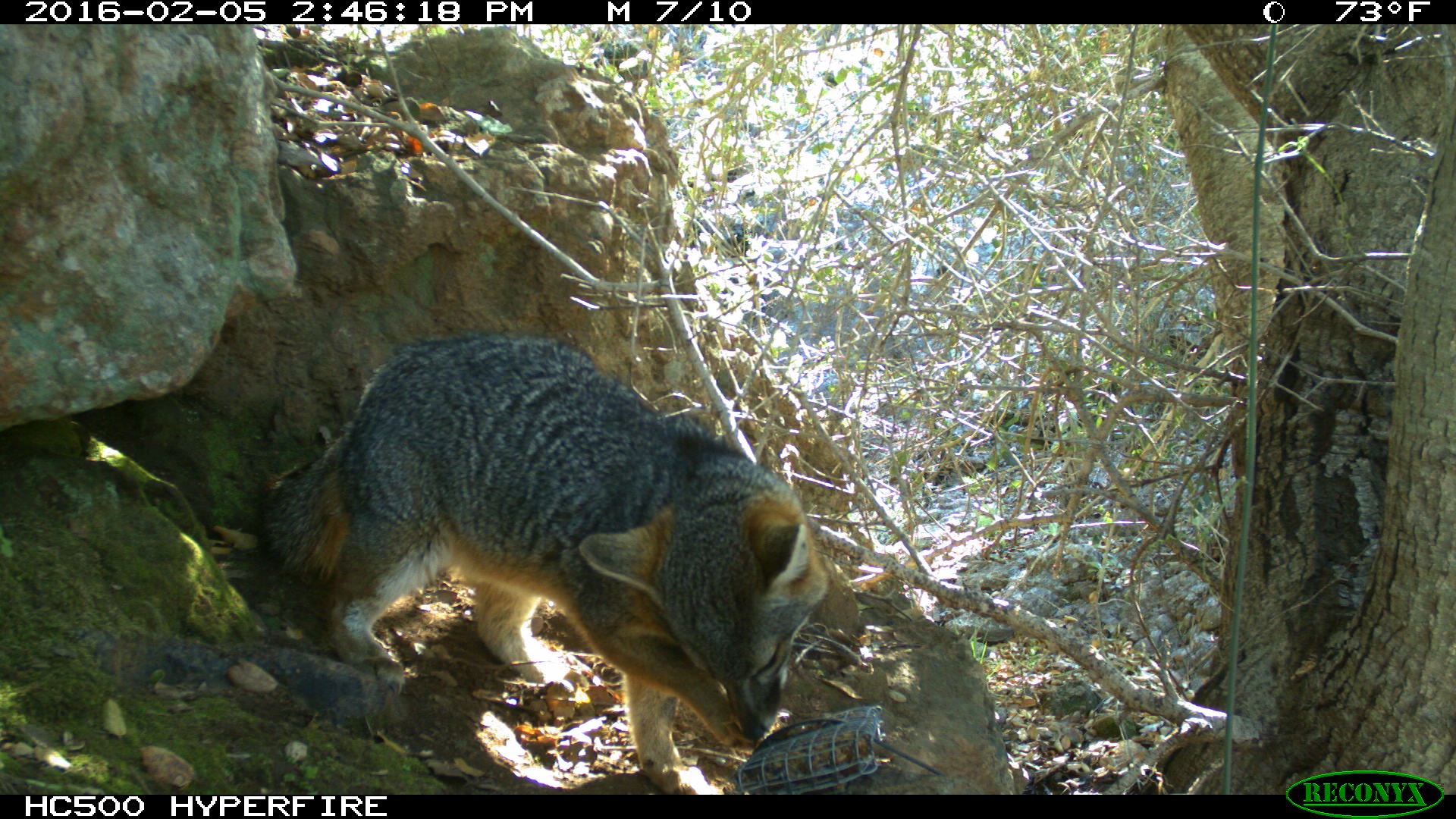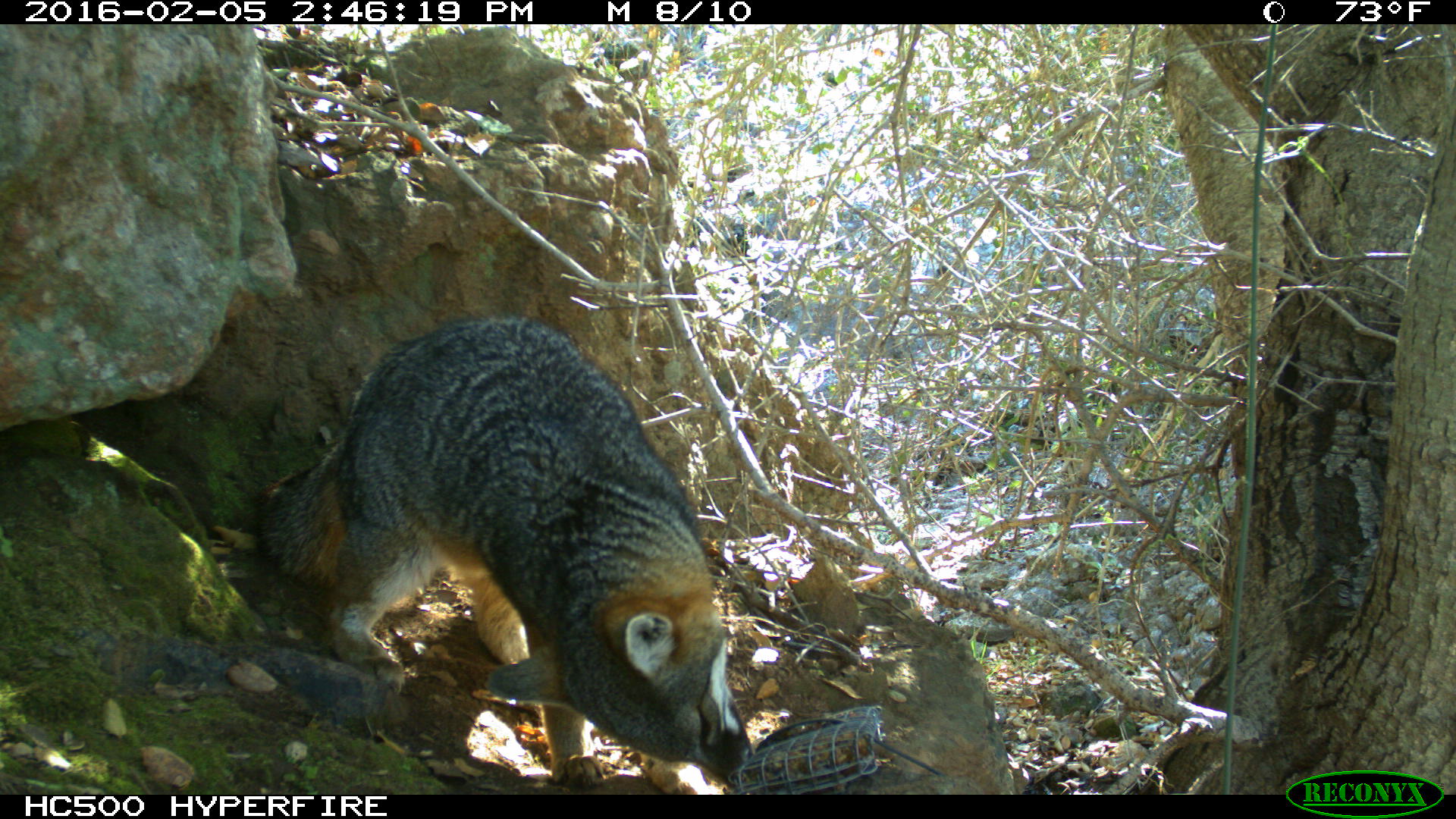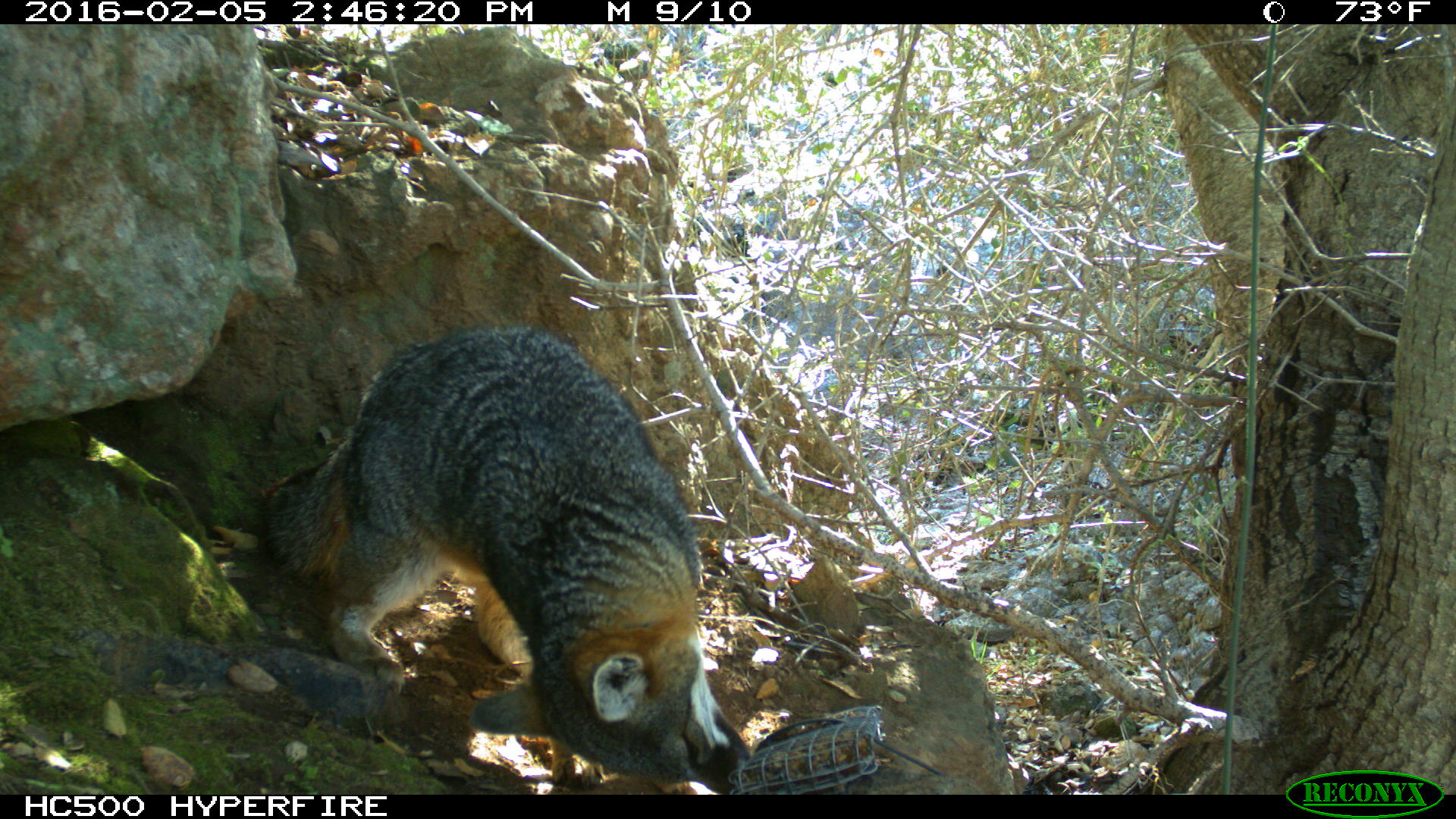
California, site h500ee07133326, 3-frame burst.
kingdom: Animalia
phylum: Chordata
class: Mammalia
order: Carnivora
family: Canidae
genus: Urocyon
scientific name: Urocyon littoralis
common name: island fox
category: fox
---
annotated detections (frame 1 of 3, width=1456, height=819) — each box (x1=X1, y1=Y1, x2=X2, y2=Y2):
fox: (x1=254, y1=328, x2=830, y2=794)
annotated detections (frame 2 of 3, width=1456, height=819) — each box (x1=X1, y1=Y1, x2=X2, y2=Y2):
fox: (x1=258, y1=315, x2=752, y2=792)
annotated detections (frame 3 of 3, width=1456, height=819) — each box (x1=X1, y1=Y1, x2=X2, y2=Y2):
fox: (x1=260, y1=325, x2=752, y2=794)